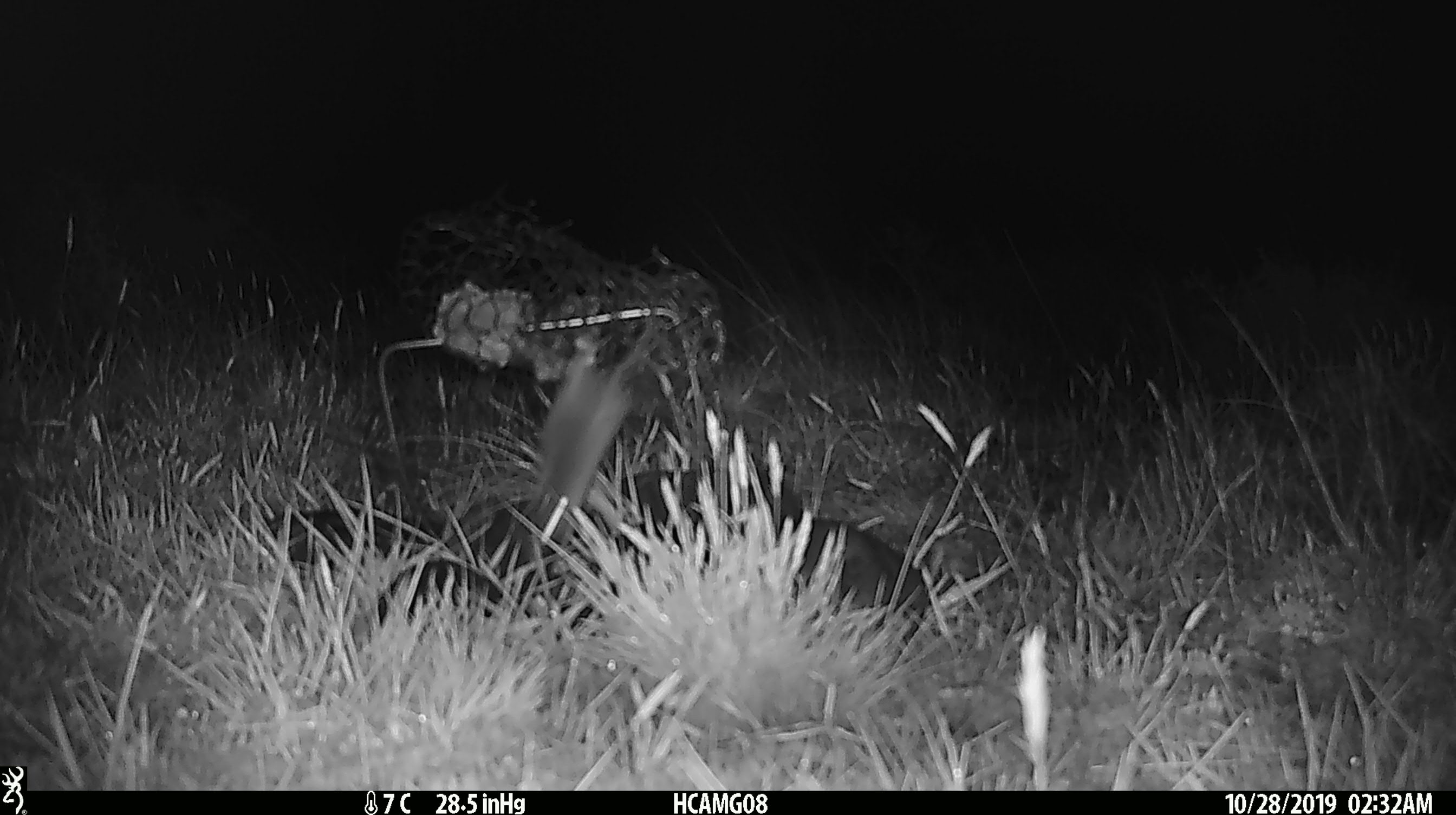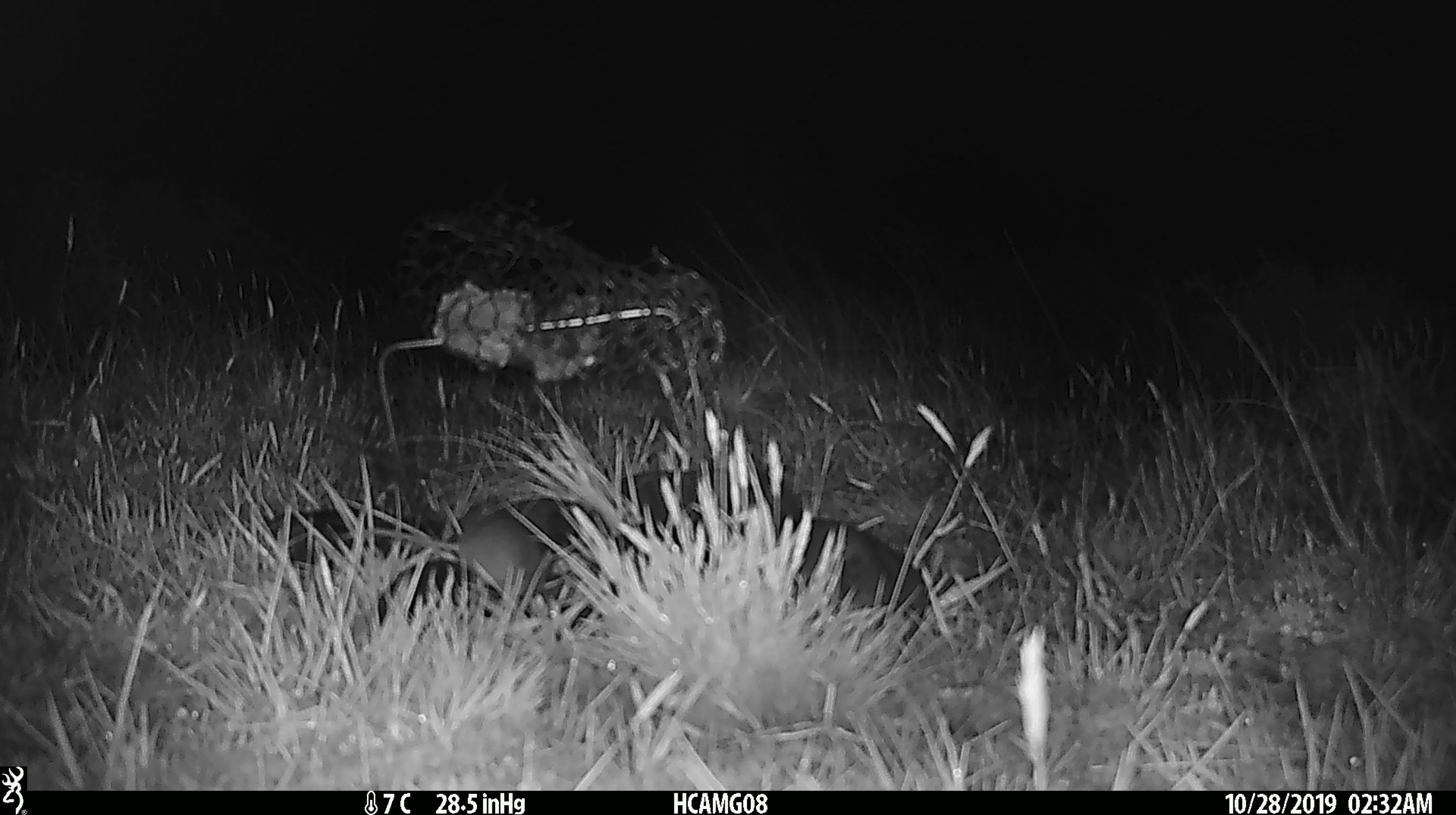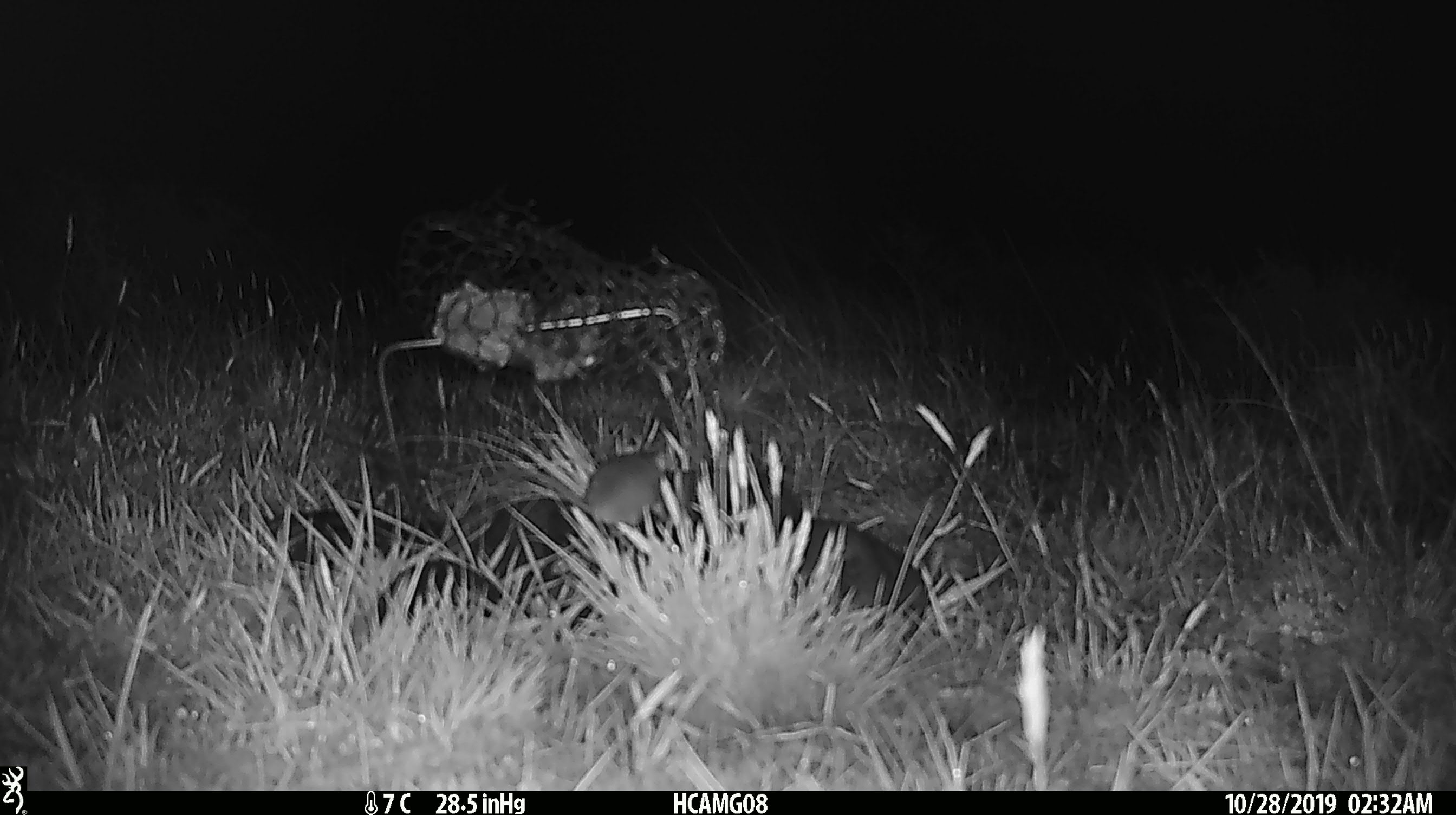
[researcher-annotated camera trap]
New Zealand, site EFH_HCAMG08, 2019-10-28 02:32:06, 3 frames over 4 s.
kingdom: Animalia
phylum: Chordata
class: Mammalia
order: Rodentia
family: Muridae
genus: Mus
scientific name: Mus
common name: mouse